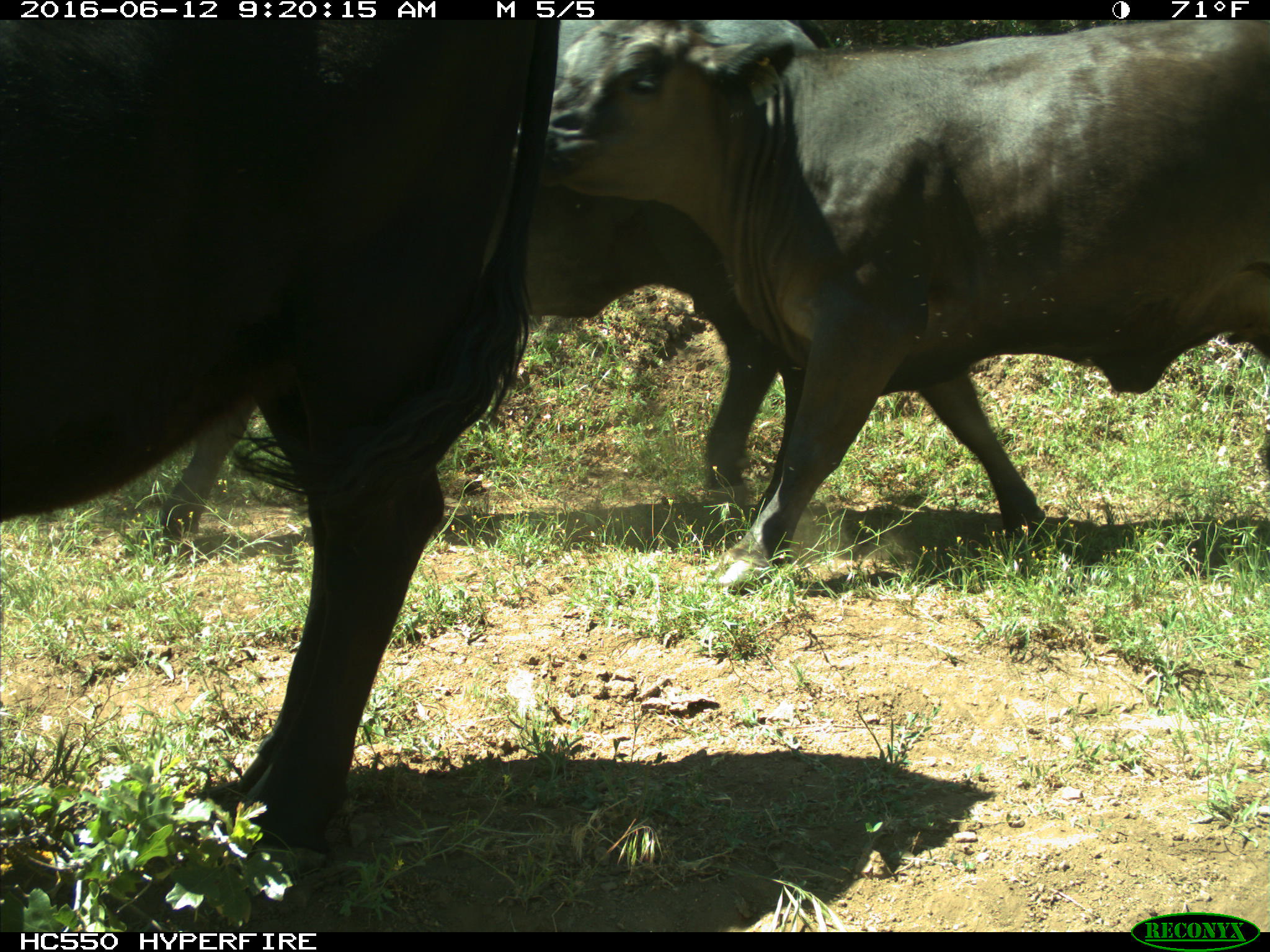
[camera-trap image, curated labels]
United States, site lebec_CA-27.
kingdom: Animalia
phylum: Chordata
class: Mammalia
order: Artiodactyla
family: Bovidae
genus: Bos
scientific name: Bos taurus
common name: domestic cow